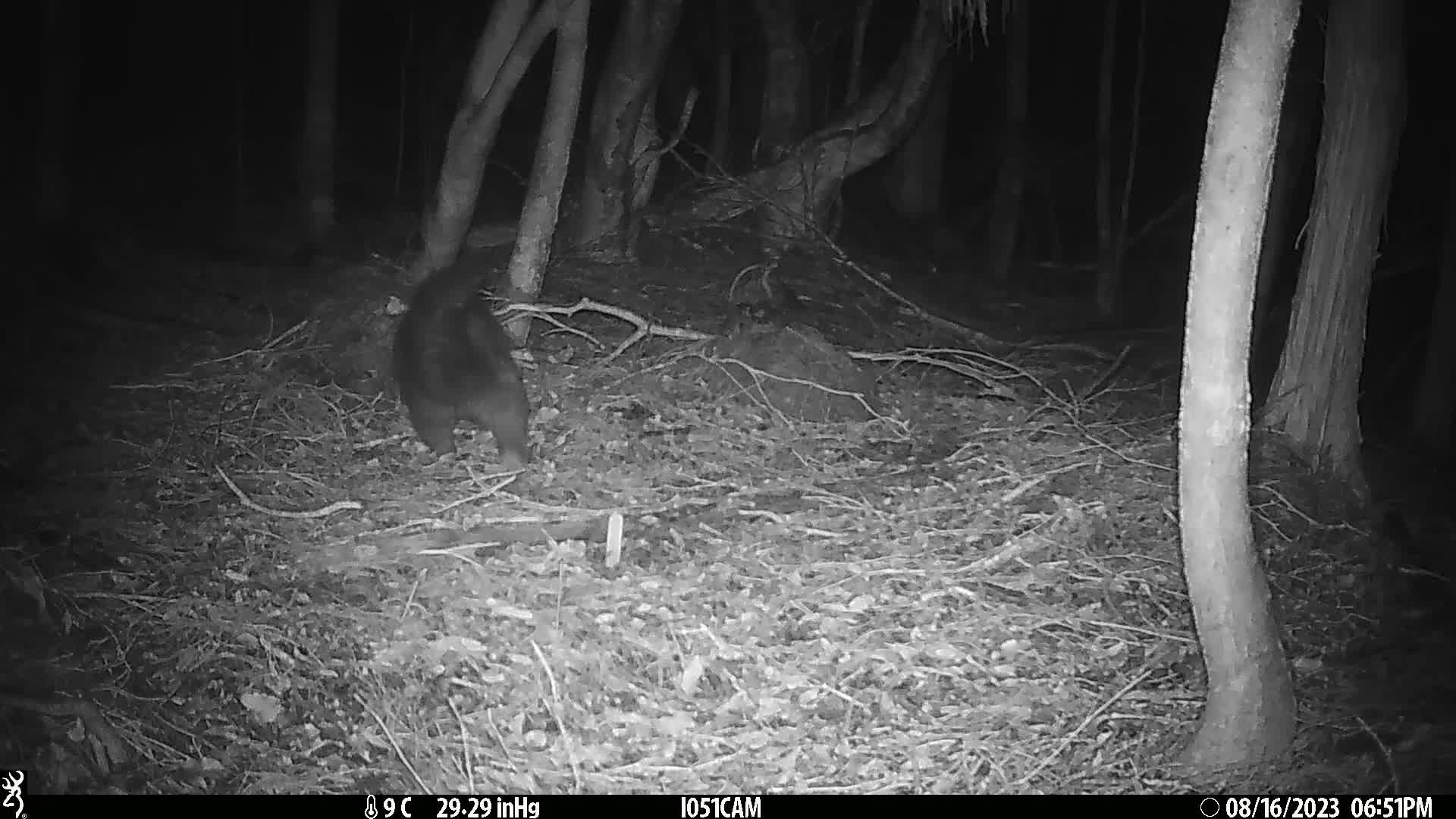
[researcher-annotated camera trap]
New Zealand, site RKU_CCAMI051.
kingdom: Animalia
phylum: Chordata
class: Mammalia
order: Diprotodontia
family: Phalangeridae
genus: Trichosurus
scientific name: Trichosurus vulpecula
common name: common brushtail possum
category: possum